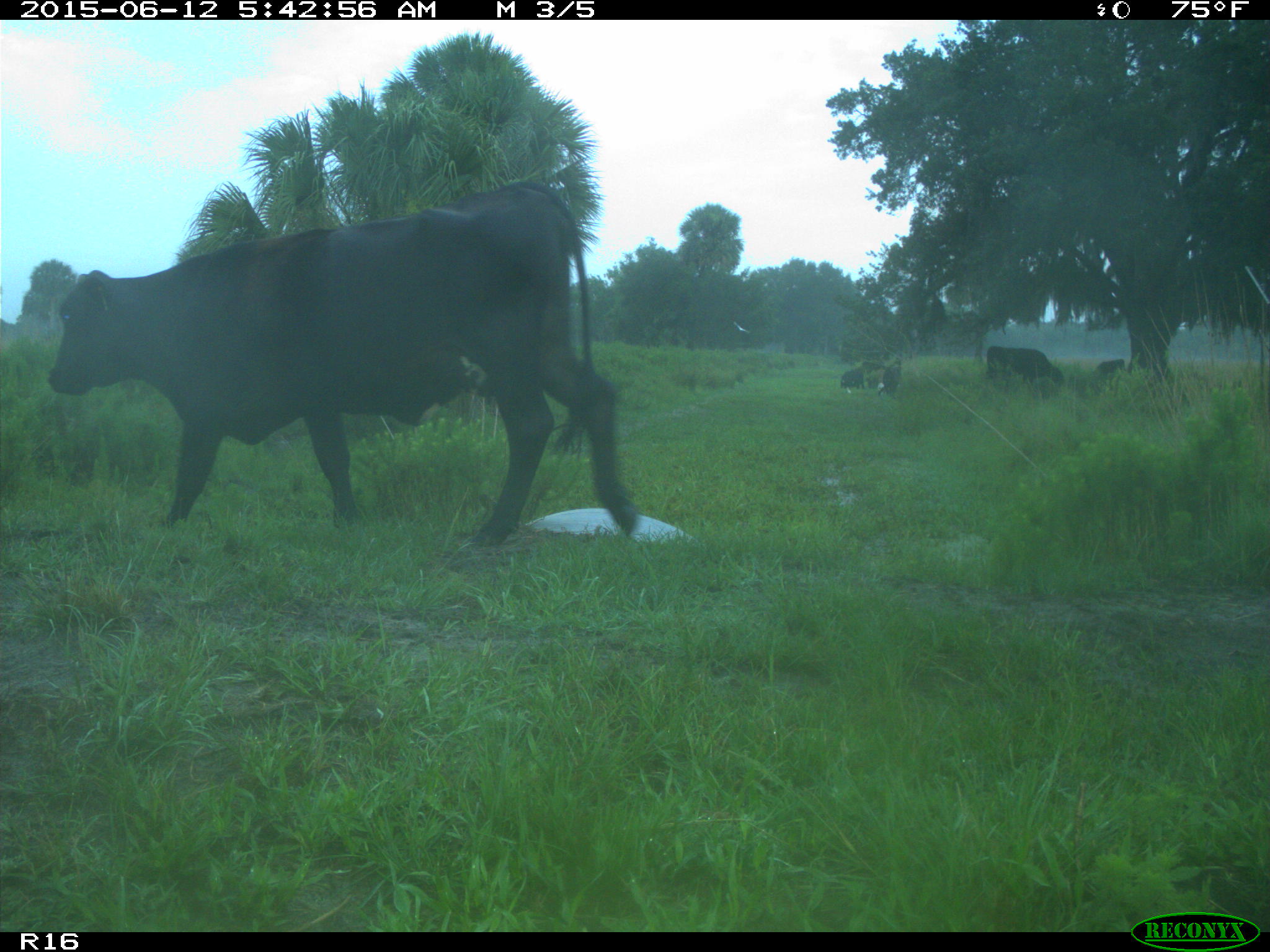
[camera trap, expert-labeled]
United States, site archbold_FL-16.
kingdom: Animalia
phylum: Chordata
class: Mammalia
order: Artiodactyla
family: Bovidae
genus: Bos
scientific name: Bos taurus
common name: domestic cow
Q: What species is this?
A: Bos taurus (domestic cow).